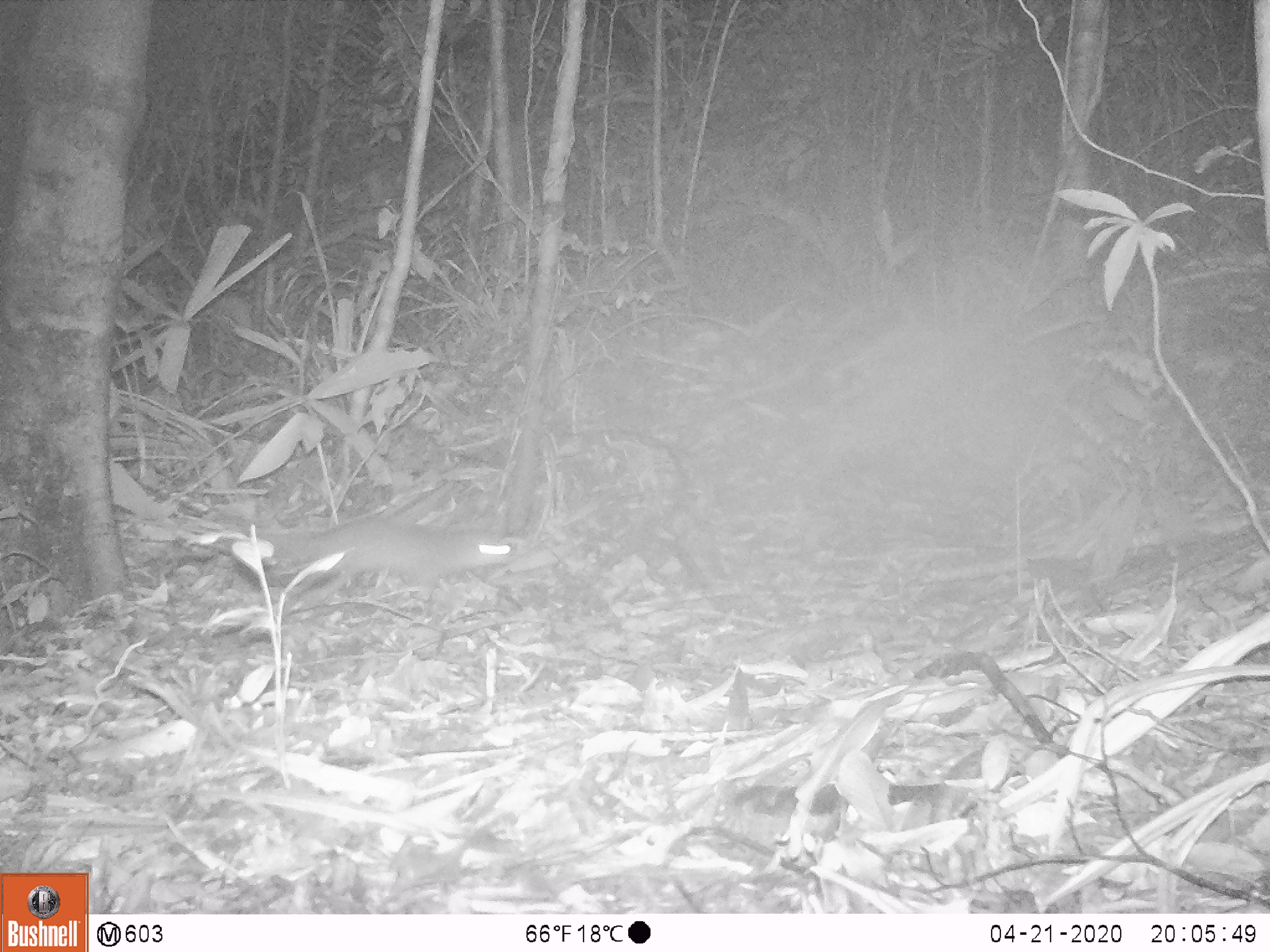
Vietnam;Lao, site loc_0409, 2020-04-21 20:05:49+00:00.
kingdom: Animalia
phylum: Chordata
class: Mammalia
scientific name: Mammalia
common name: mammal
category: unidentified small mammal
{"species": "unidentified small mammal (mammal) (Mammalia)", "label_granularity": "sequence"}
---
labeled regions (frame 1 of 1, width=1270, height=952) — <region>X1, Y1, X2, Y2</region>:
unidentified small mammal: <region>258, 515, 518, 611</region>